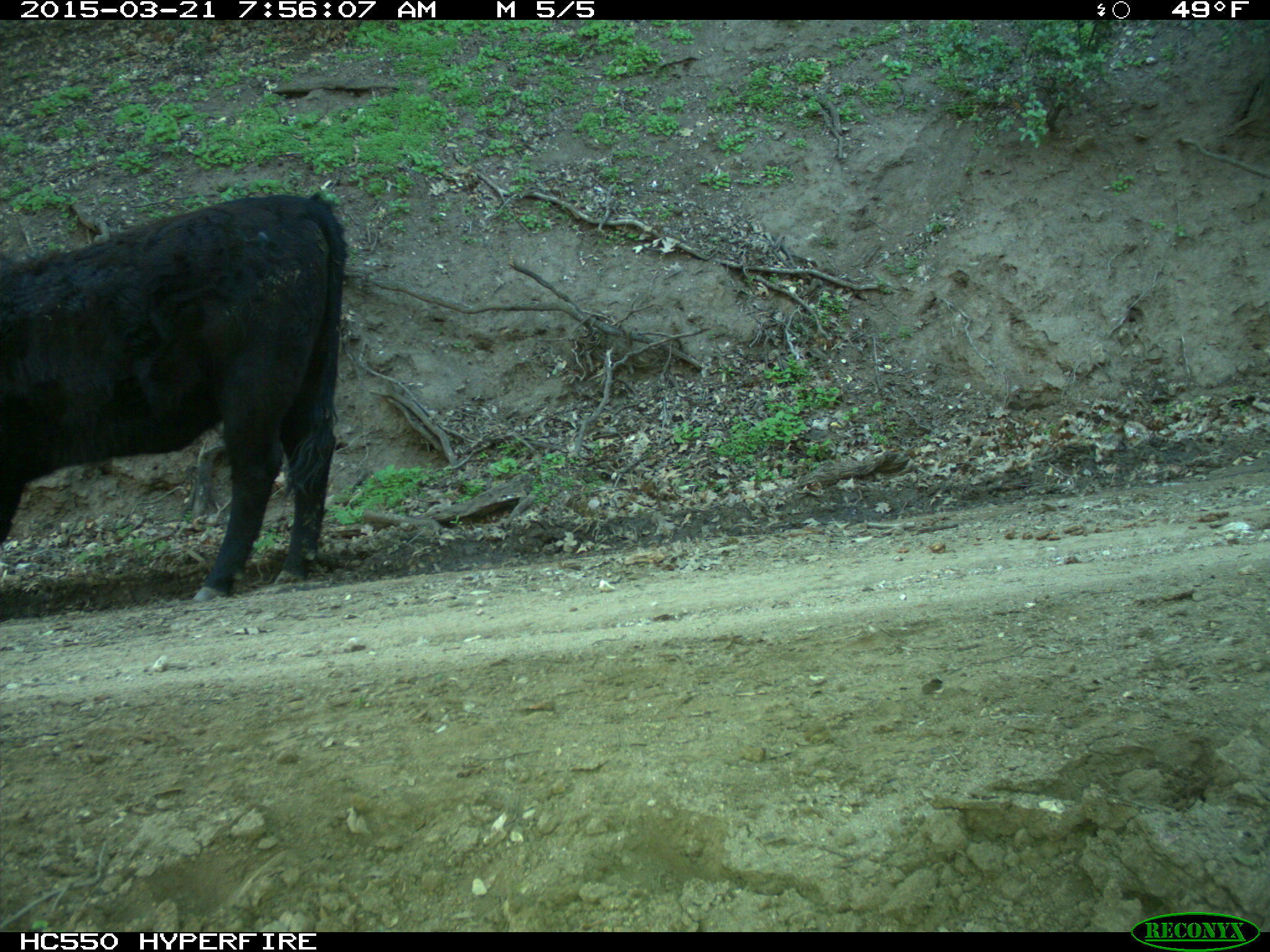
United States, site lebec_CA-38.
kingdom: Animalia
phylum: Chordata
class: Mammalia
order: Artiodactyla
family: Bovidae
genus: Bos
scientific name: Bos taurus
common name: domestic cow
Bos taurus (domestic cow).